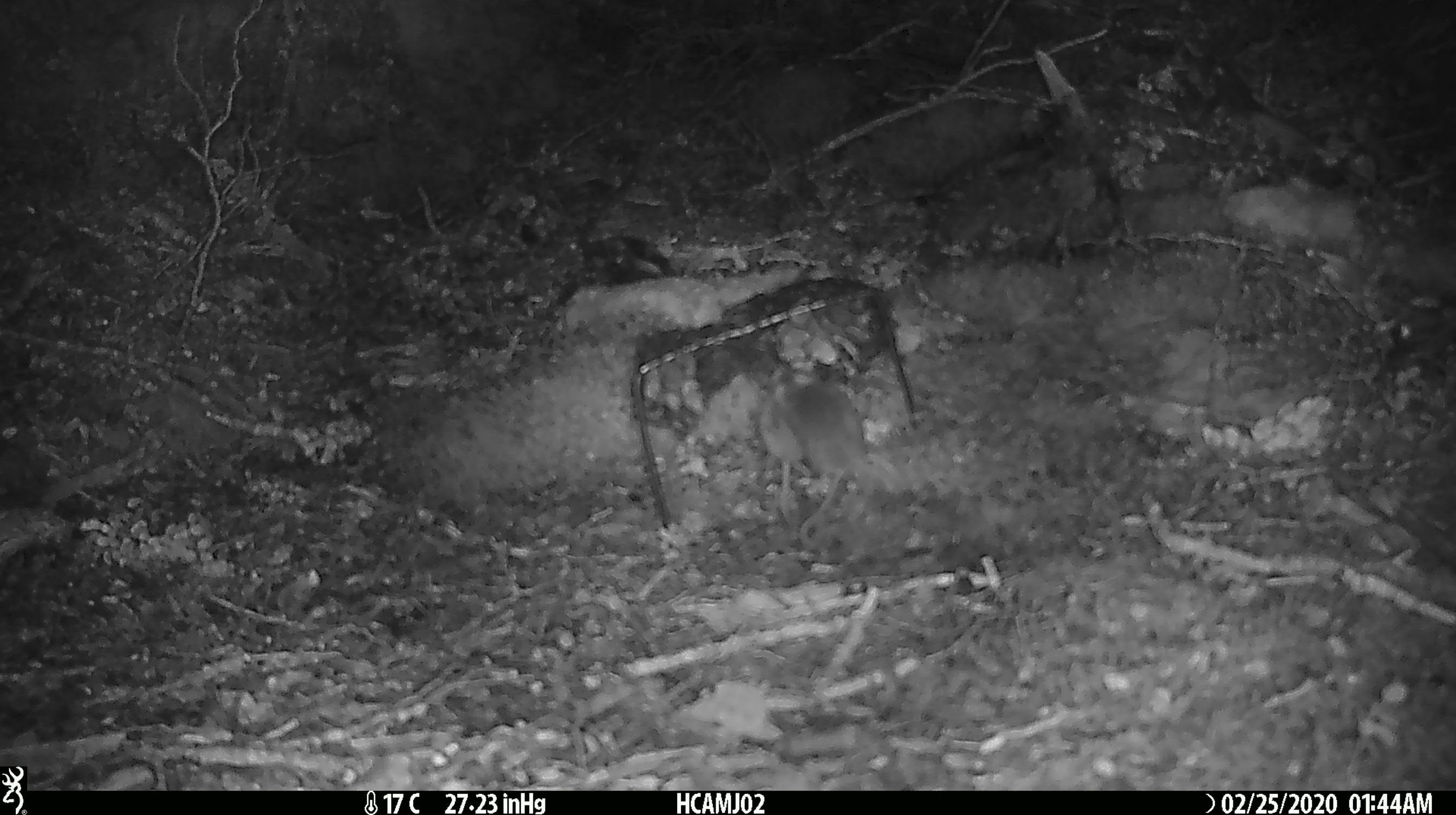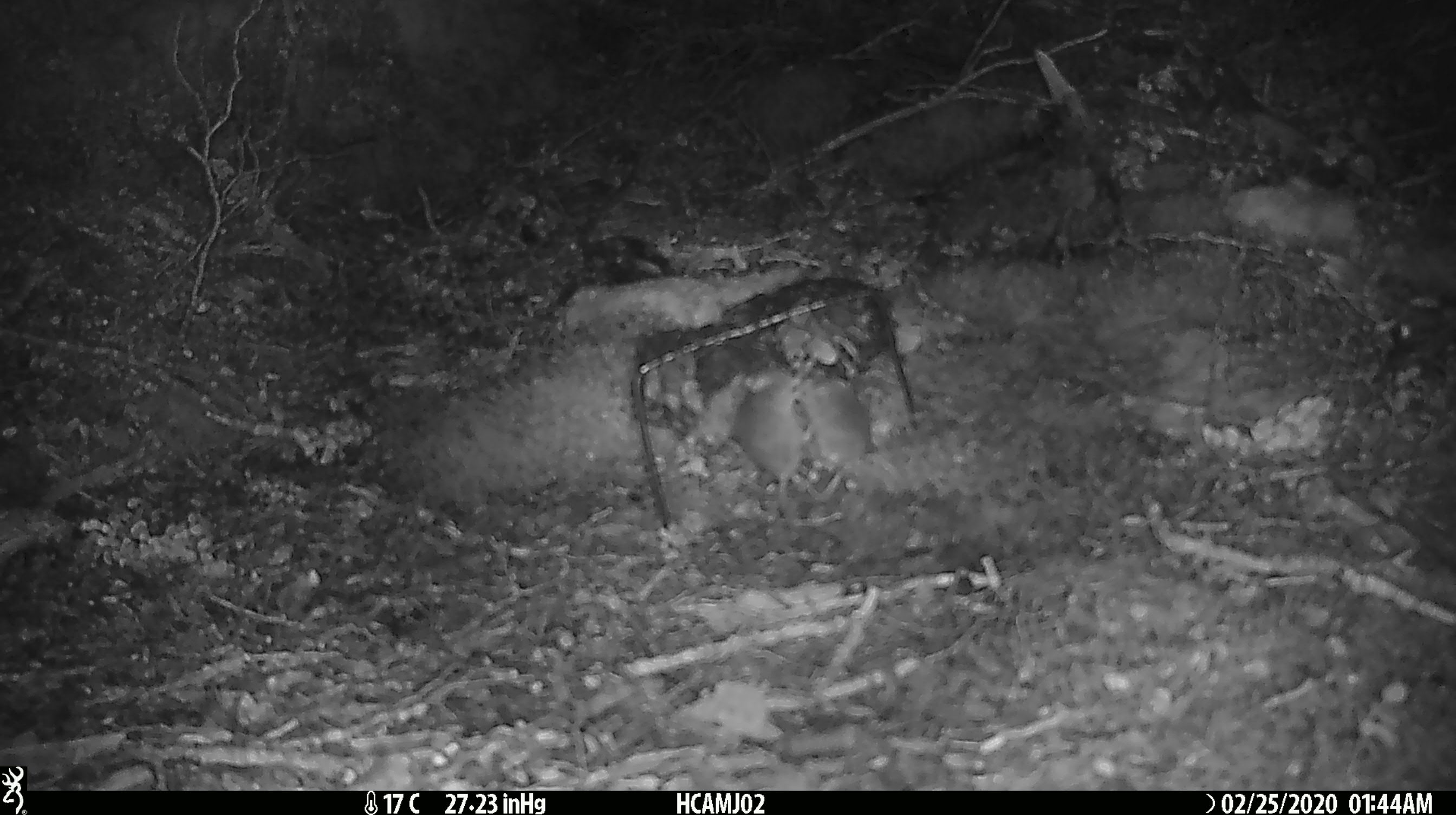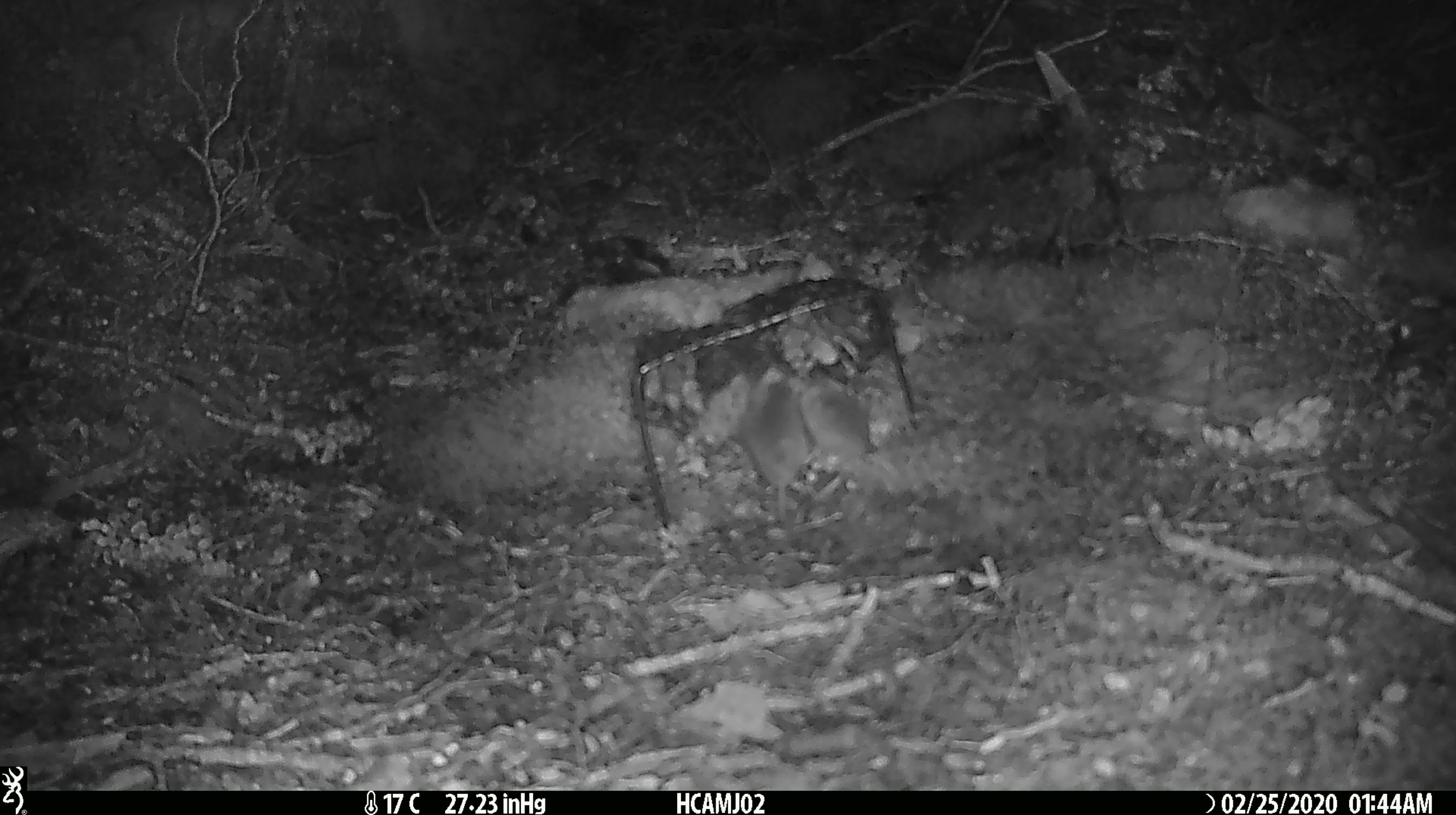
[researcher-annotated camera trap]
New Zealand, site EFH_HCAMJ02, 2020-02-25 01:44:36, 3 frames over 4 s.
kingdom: Animalia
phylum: Chordata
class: Mammalia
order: Rodentia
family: Muridae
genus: Mus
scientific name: Mus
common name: mouse